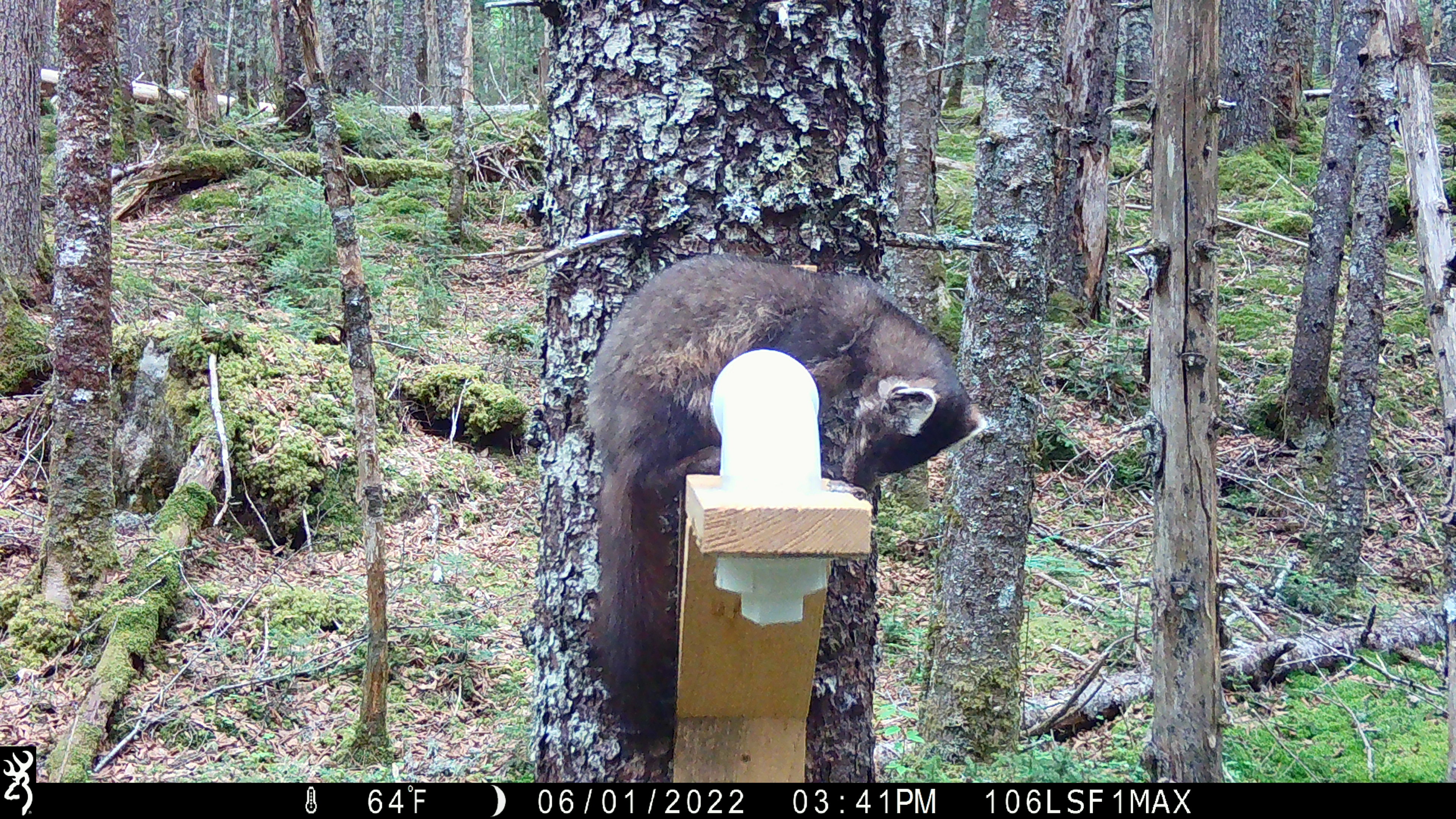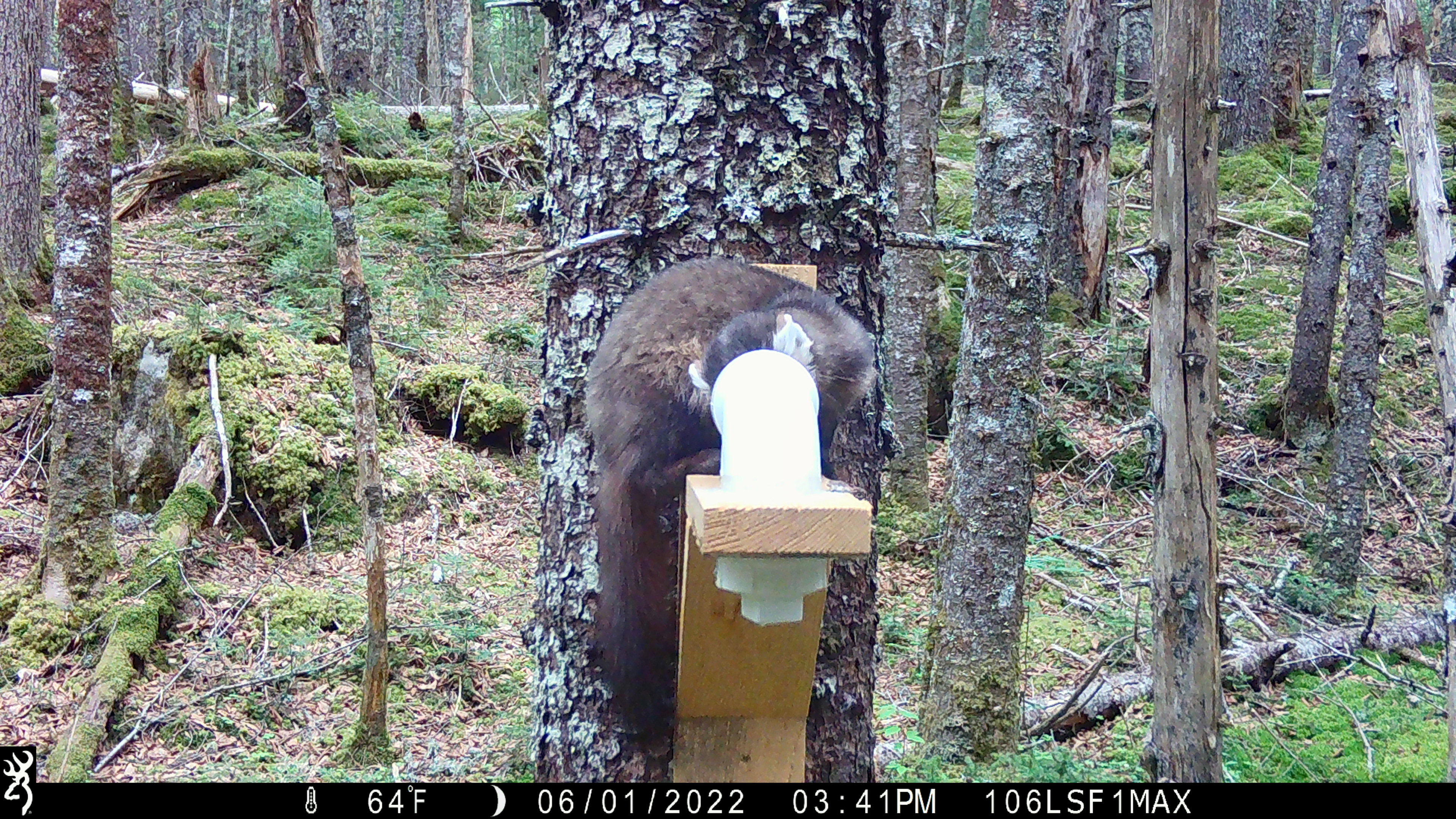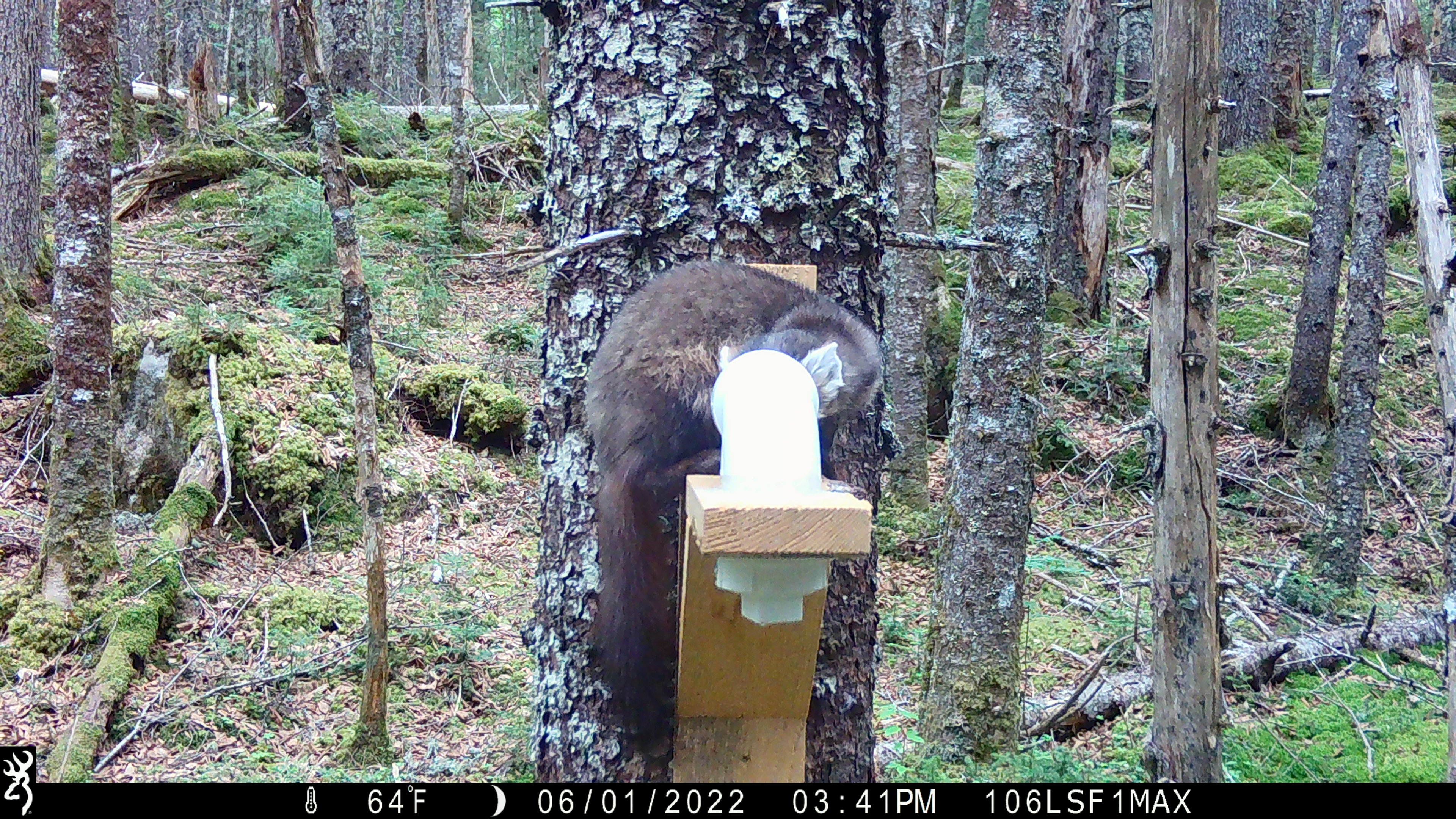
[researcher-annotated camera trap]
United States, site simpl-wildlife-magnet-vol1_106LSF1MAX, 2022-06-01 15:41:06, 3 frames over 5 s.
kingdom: Animalia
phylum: Chordata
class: Mammalia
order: Carnivora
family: Mustelidae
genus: Martes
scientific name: Martes americana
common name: american marten